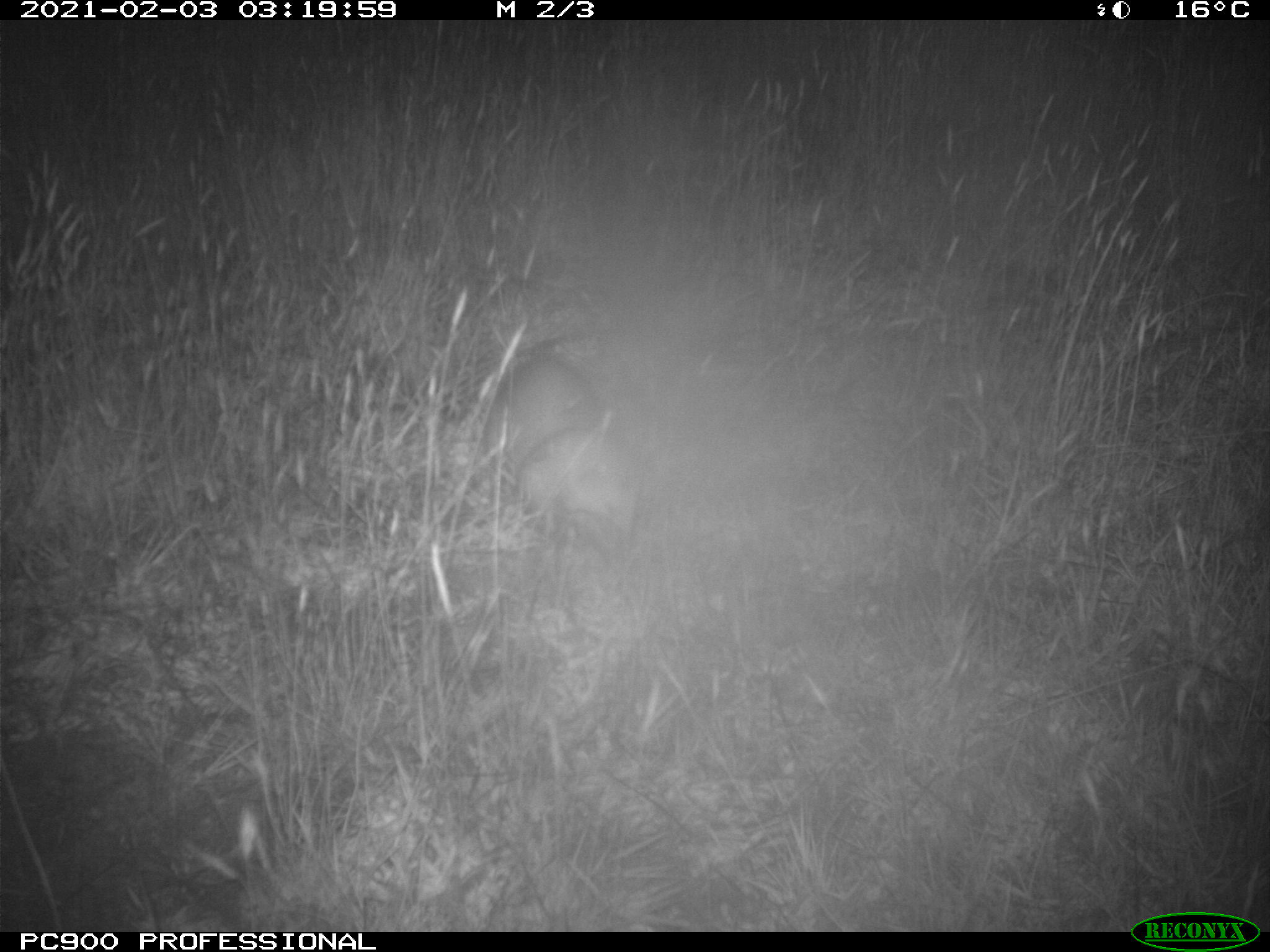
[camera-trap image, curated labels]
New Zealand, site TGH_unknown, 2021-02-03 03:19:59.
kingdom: Animalia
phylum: Chordata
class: Mammalia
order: Carnivora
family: Mustelidae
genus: Mustela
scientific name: Mustela furo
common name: ferret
Ferret (Mustela furo).